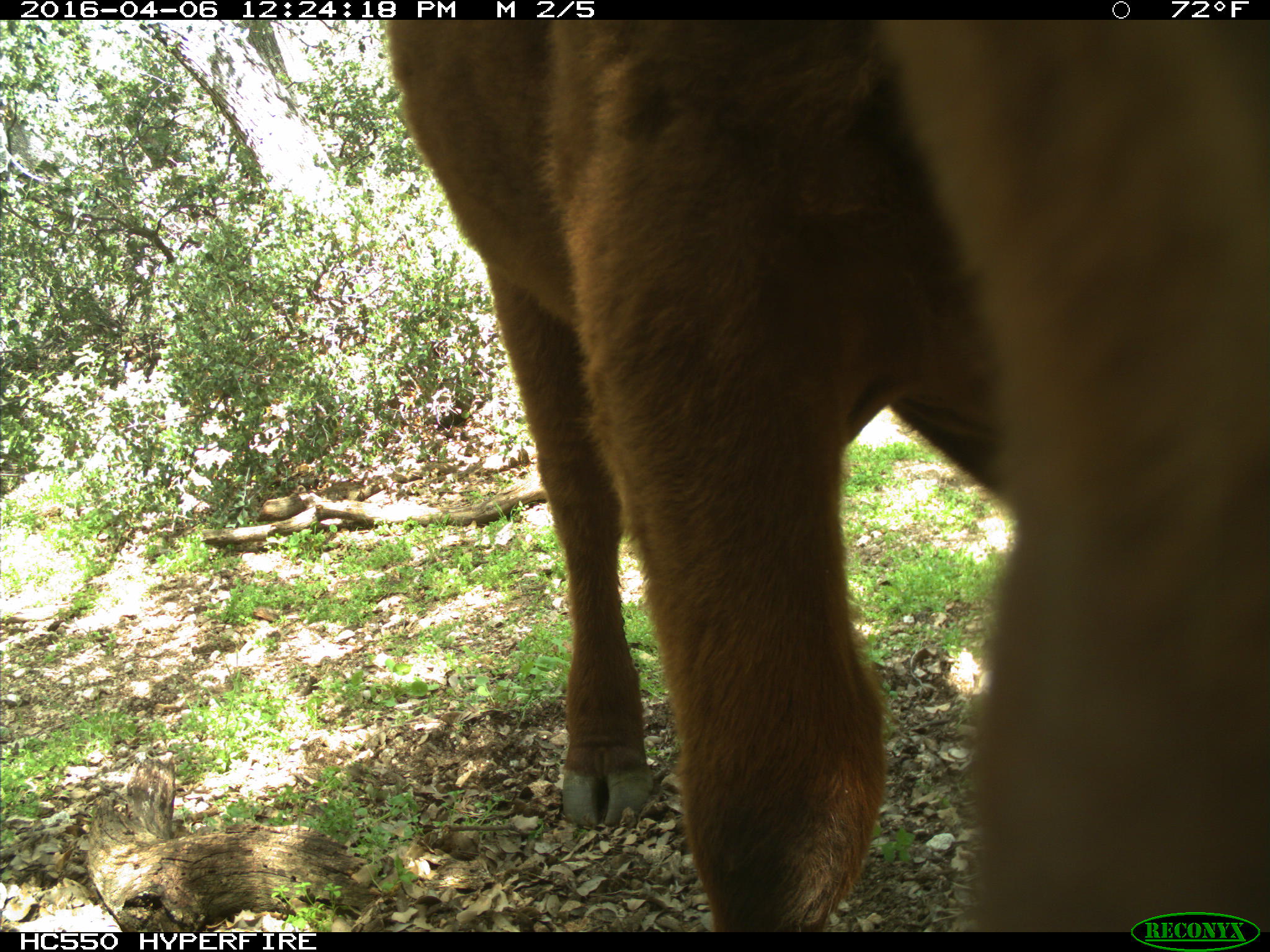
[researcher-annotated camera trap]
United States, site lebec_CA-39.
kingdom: Animalia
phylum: Chordata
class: Mammalia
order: Artiodactyla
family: Bovidae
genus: Bos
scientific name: Bos taurus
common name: domestic cow